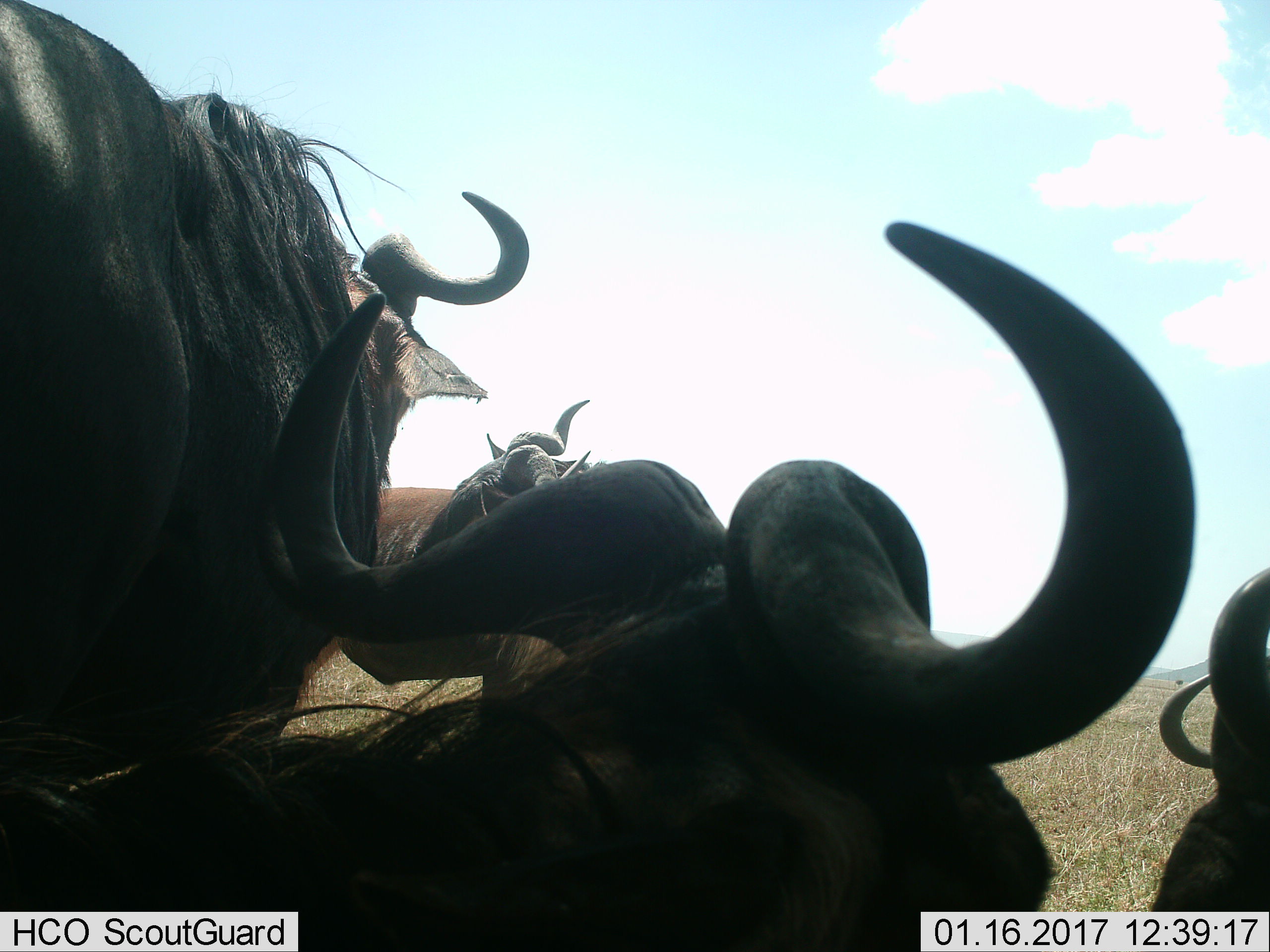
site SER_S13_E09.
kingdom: Animalia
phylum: Chordata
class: Mammalia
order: Artiodactyla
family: Bovidae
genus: Connochaetes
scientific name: Connochaetes taurinus taurinus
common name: blue wildebeest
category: wildebeestblue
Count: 5.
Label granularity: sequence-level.